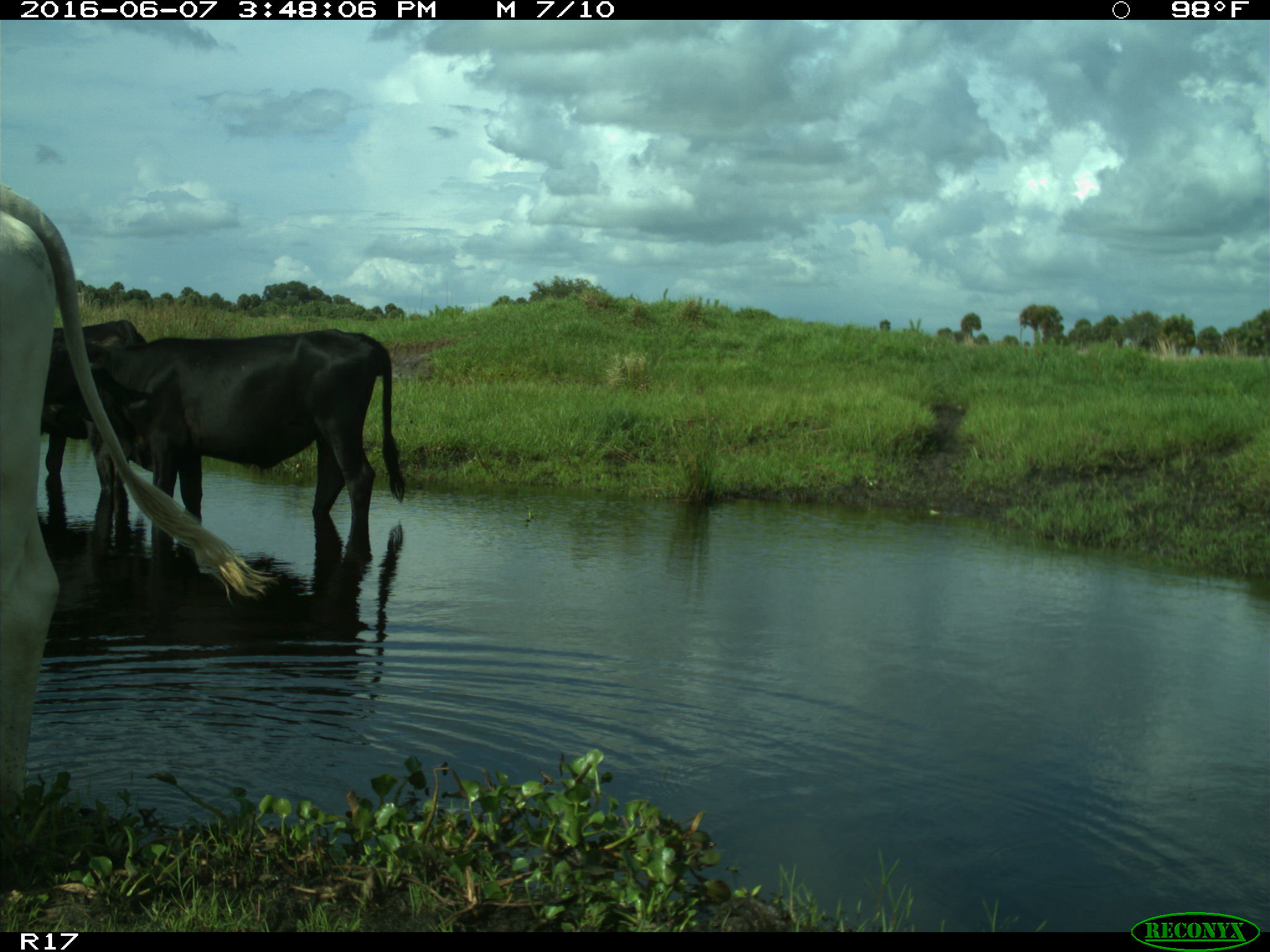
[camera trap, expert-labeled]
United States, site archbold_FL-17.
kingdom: Animalia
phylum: Chordata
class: Mammalia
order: Artiodactyla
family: Bovidae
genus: Bos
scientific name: Bos taurus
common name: domestic cow